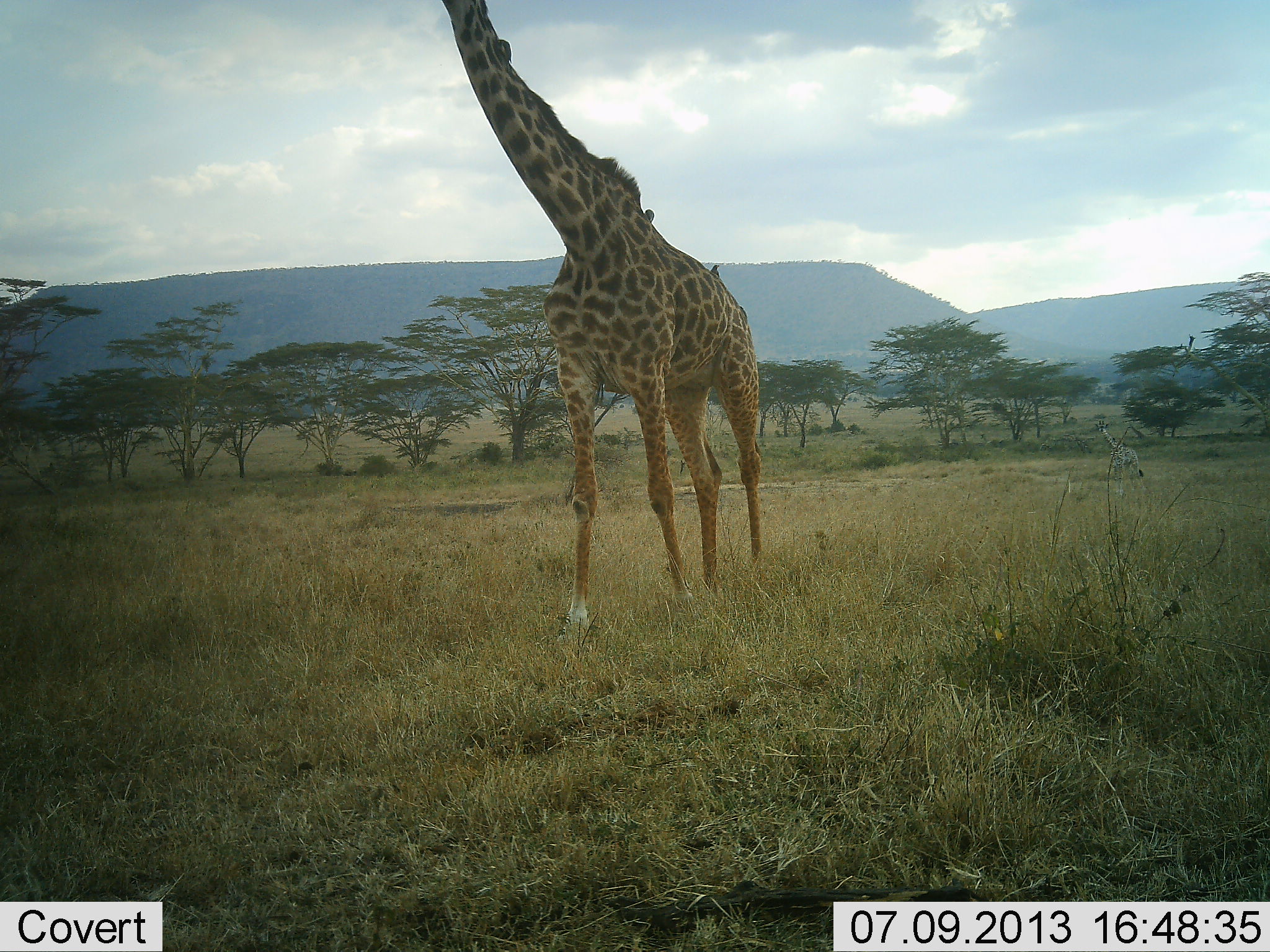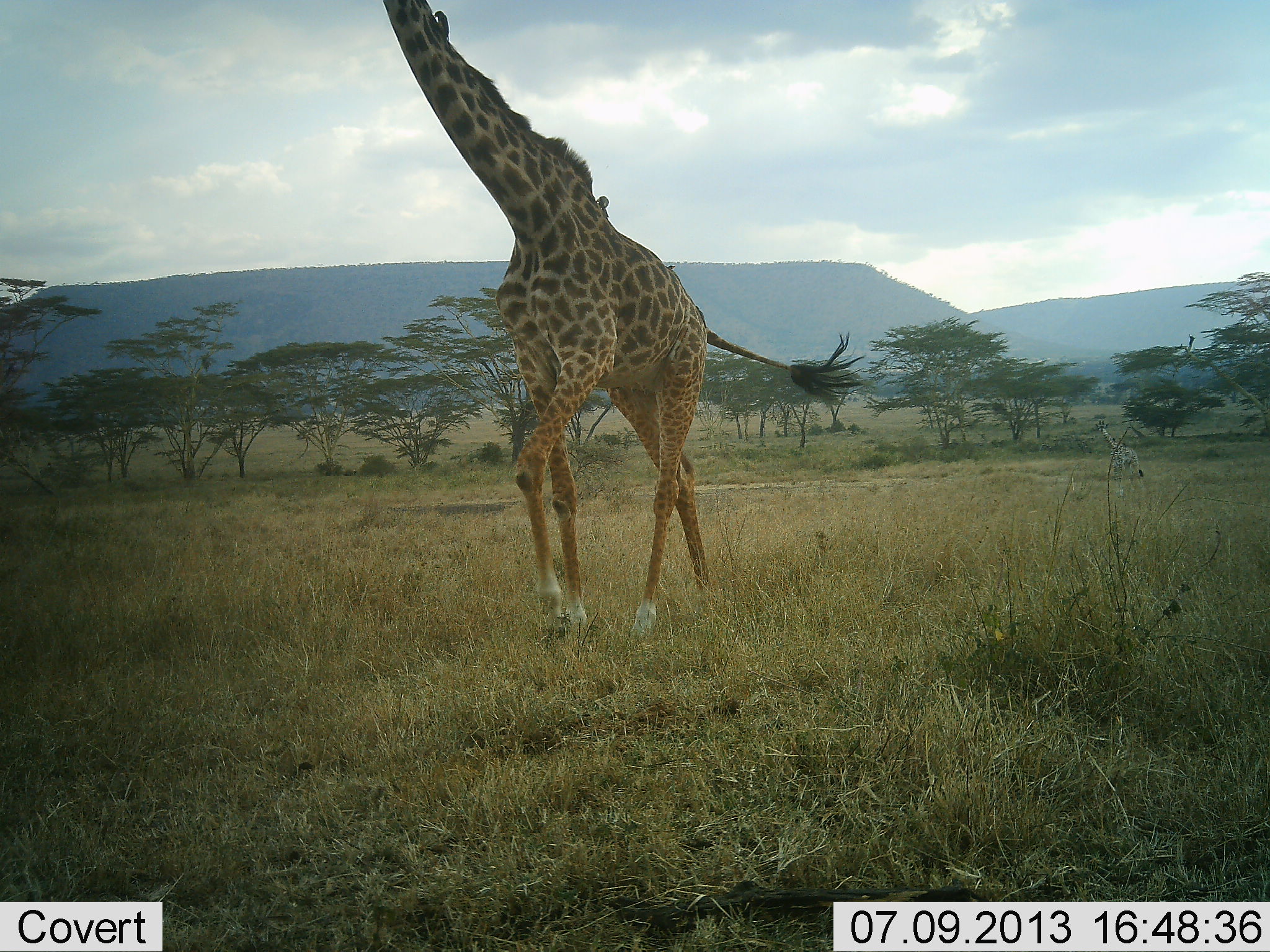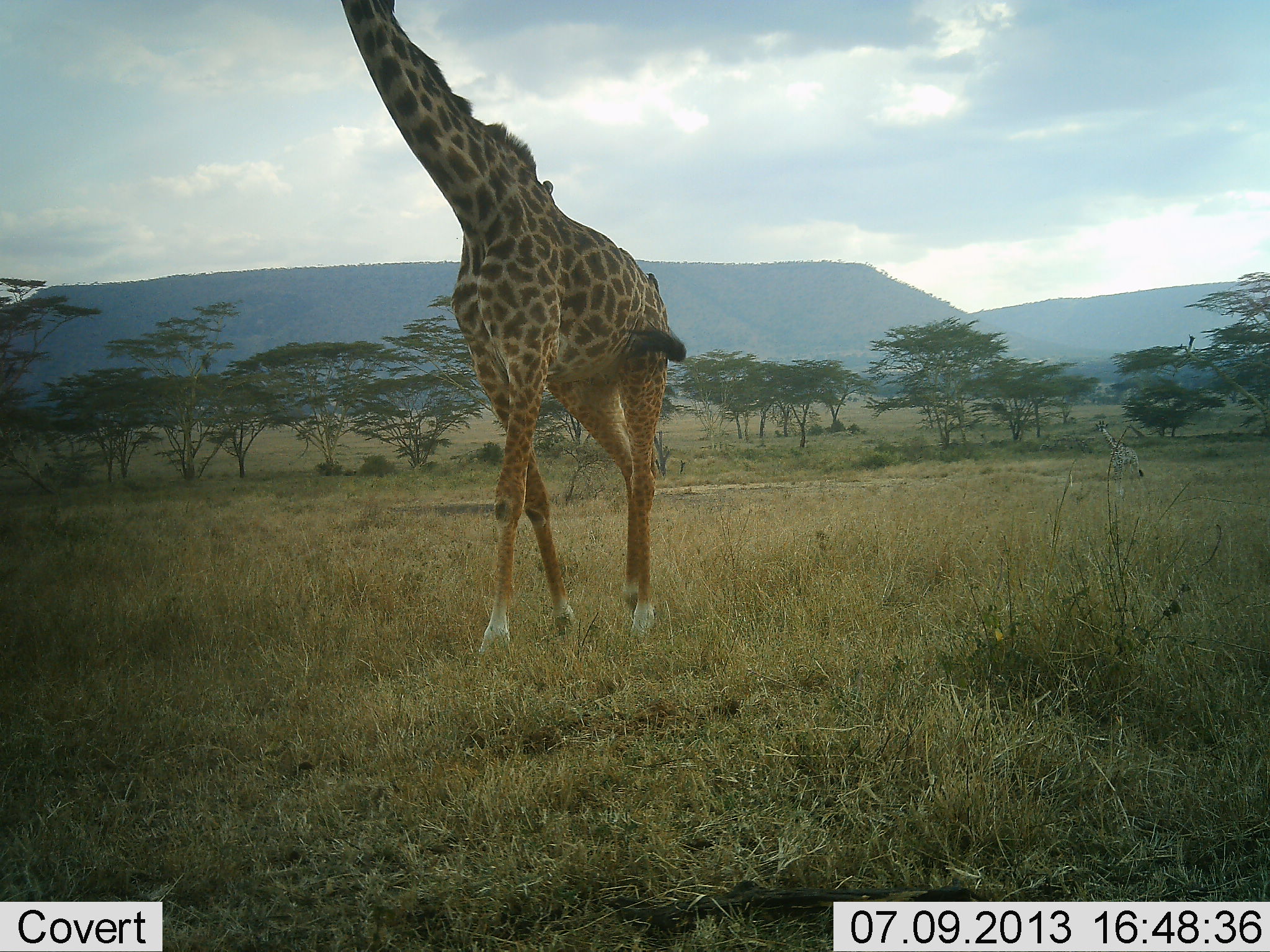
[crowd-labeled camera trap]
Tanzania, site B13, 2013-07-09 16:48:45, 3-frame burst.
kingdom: Animalia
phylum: Chordata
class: Mammalia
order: Artiodactyla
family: Giraffidae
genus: Giraffa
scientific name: Giraffa camelopardalis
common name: giraffe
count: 1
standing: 16%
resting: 0%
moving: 97%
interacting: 0%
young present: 0%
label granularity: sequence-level